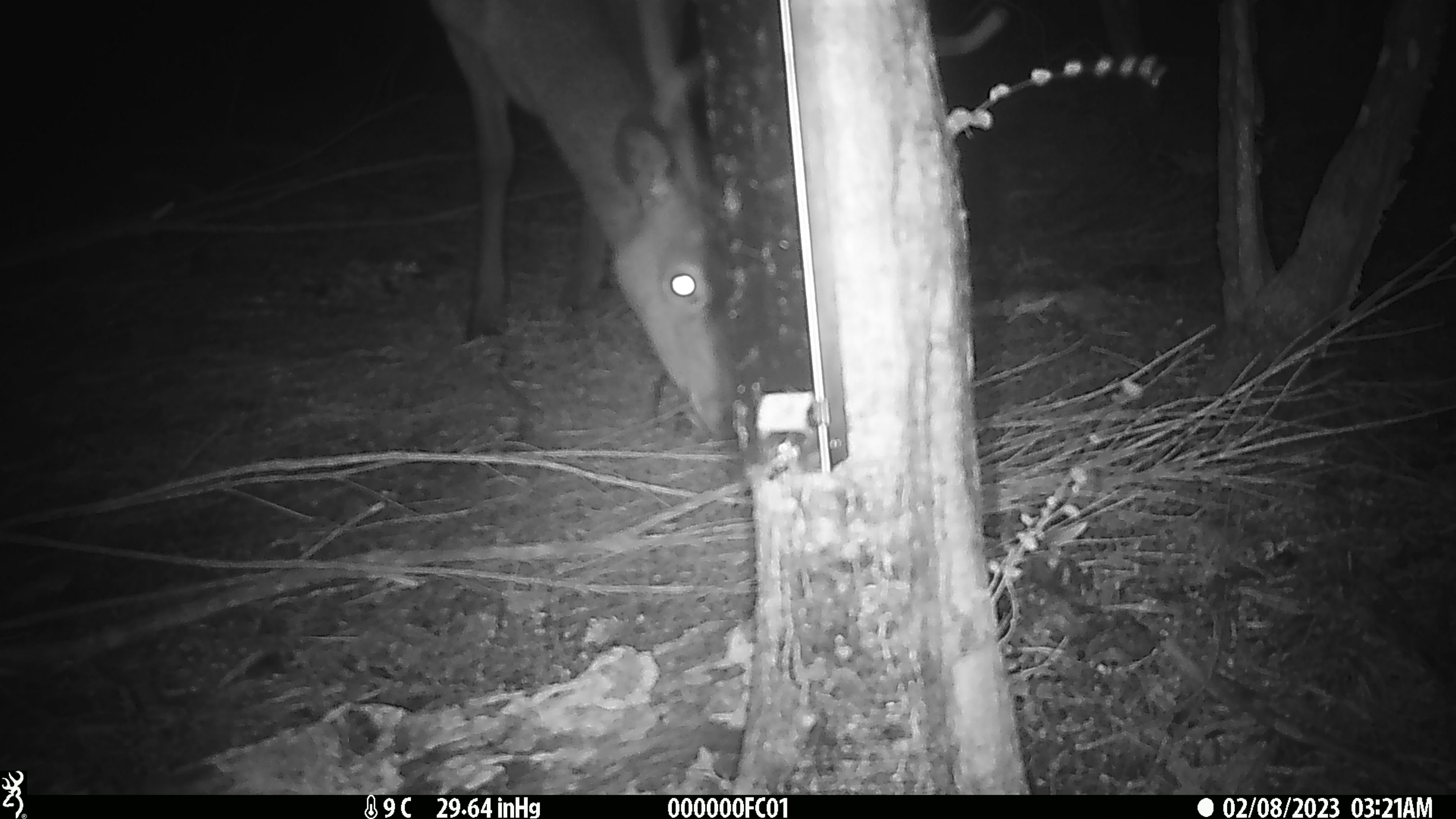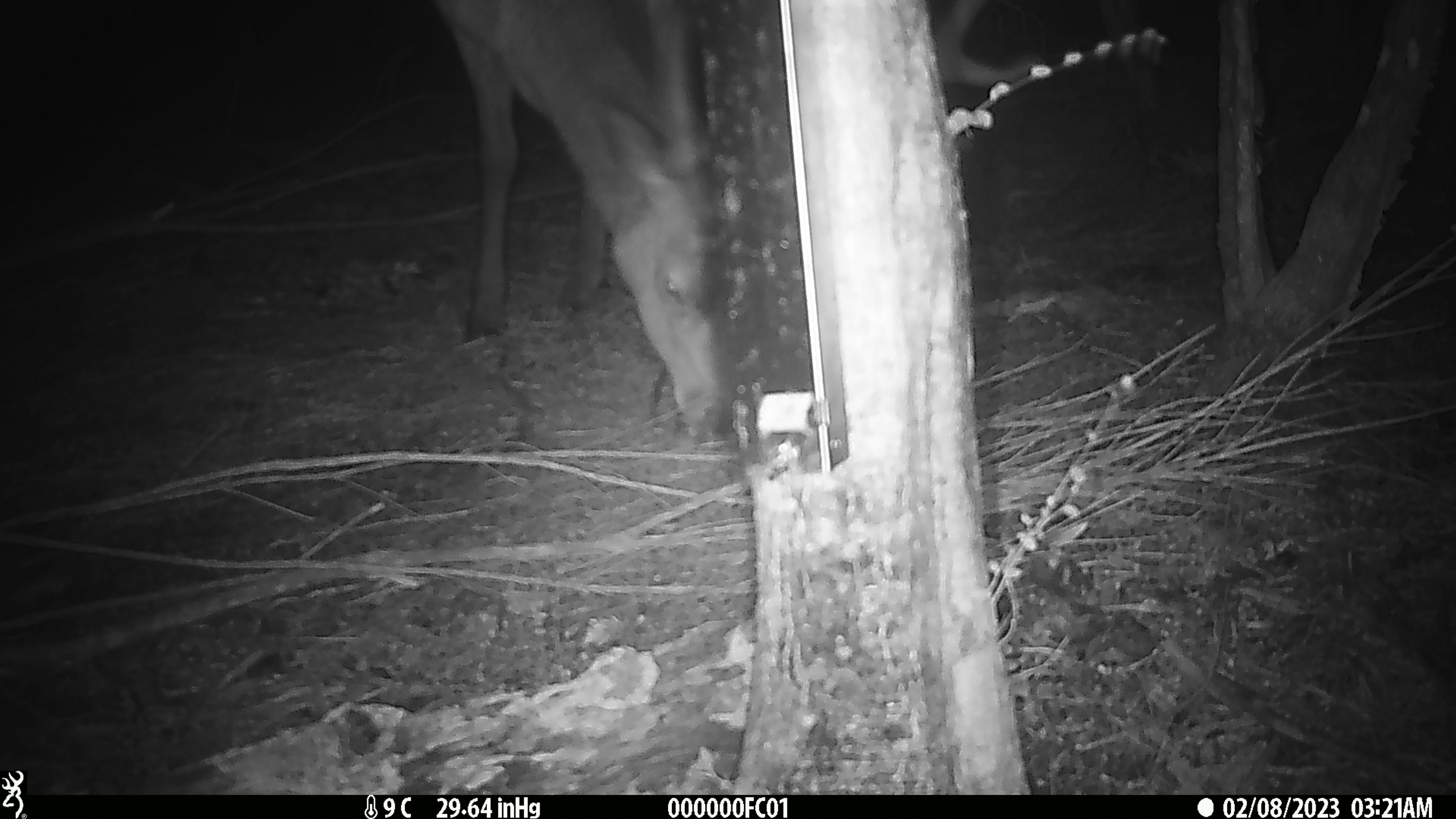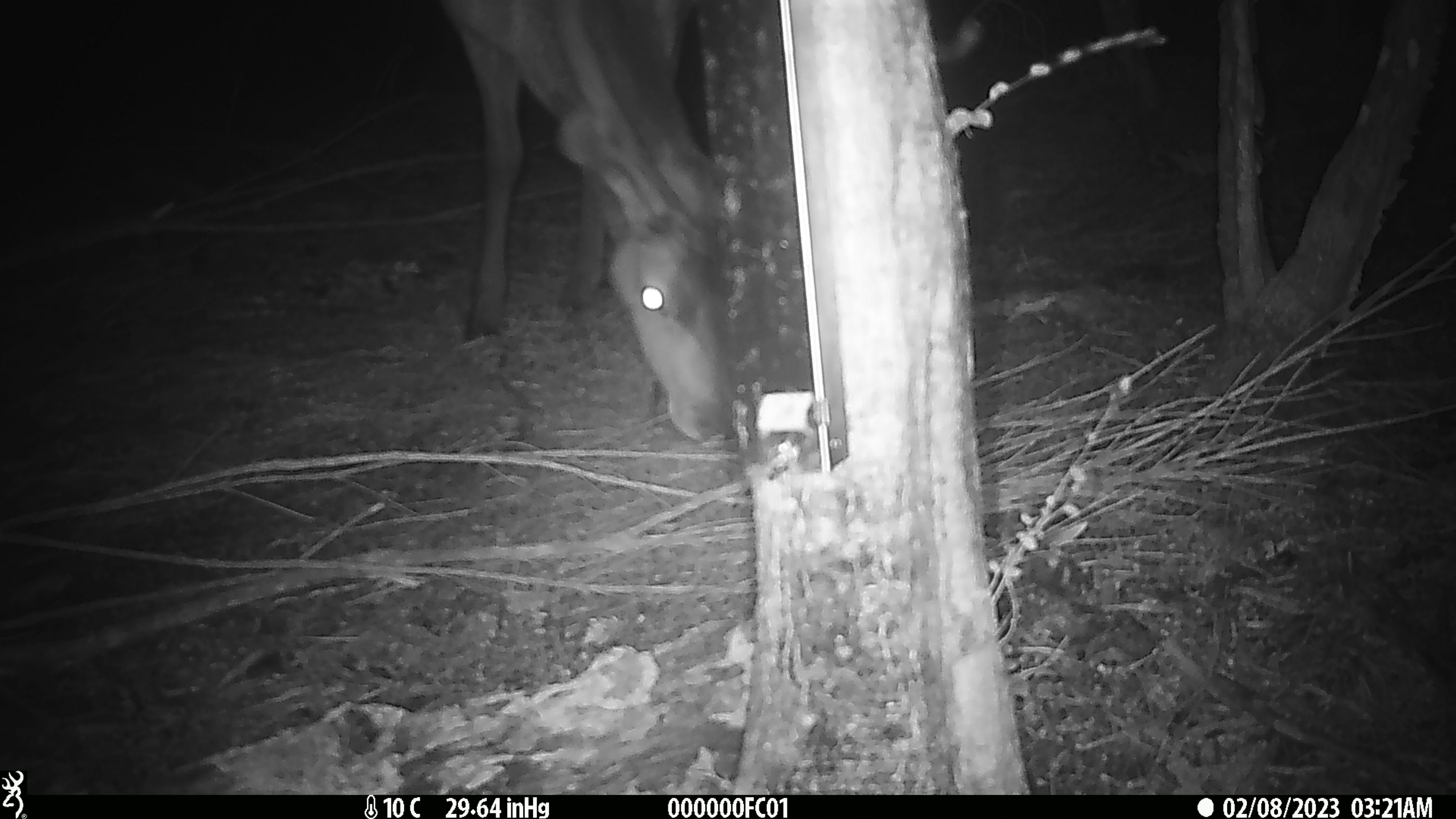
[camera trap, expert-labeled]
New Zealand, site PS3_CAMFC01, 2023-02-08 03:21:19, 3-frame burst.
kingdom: Animalia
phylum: Chordata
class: Mammalia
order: Artiodactyla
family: Cervidae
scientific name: Cervidae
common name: deer